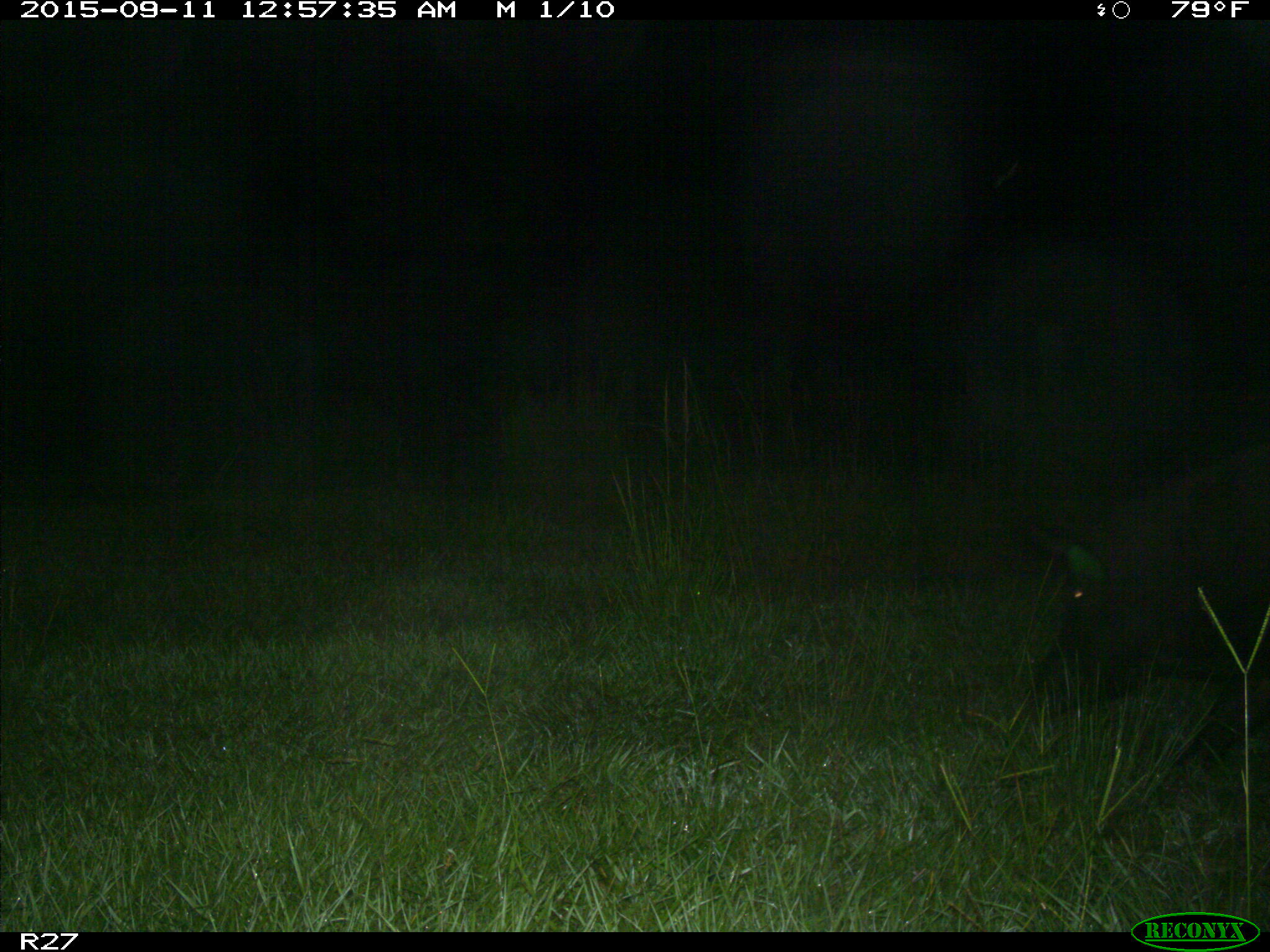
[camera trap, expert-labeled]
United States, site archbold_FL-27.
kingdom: Animalia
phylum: Chordata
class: Mammalia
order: Artiodactyla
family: Suidae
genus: Sus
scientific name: Sus scrofa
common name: wild boar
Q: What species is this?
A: Sus scrofa (wild boar).